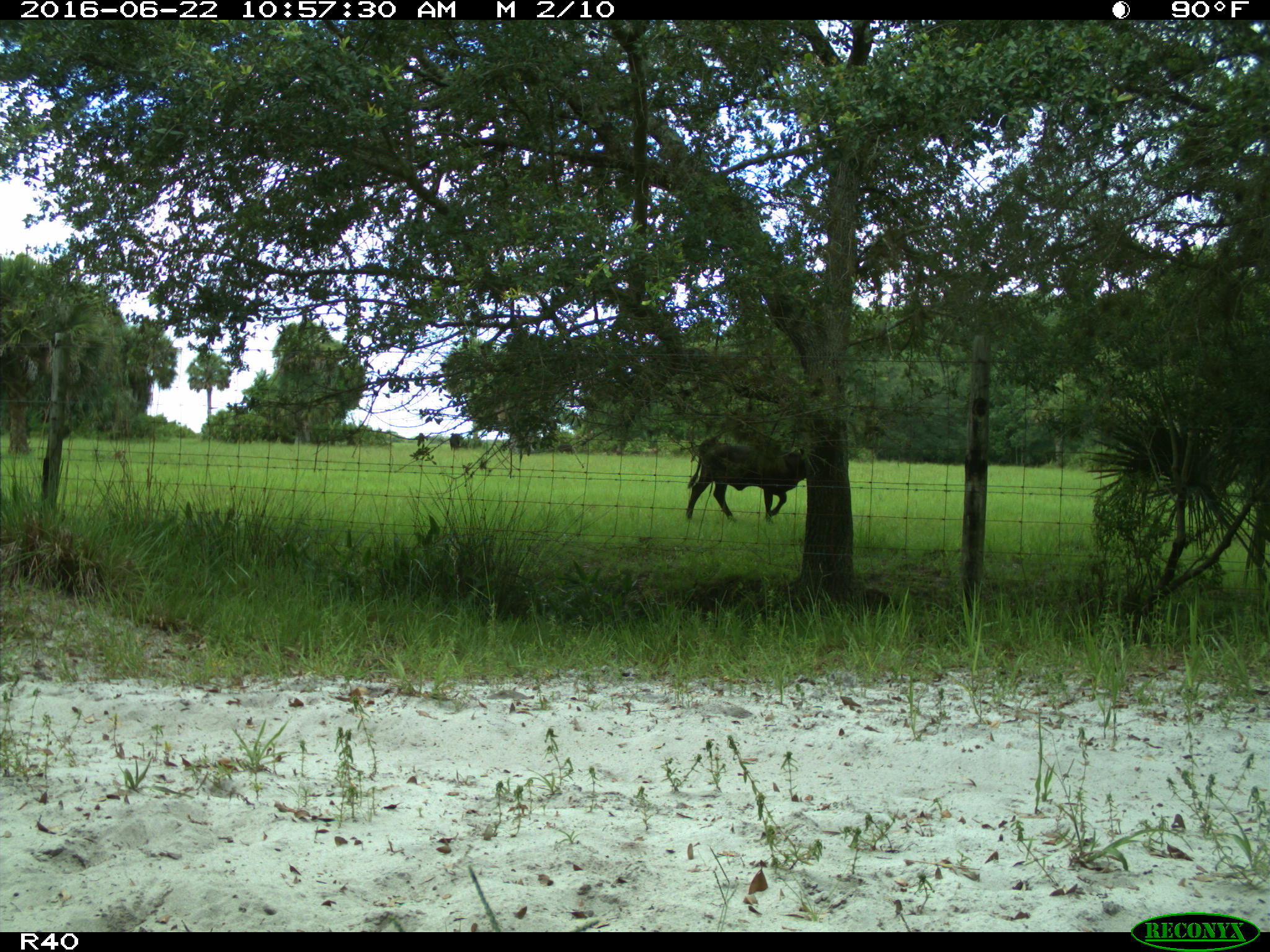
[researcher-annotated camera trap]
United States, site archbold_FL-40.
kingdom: Animalia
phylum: Chordata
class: Mammalia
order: Artiodactyla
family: Bovidae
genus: Bos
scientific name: Bos taurus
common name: domestic cow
Bos taurus (domestic cow).